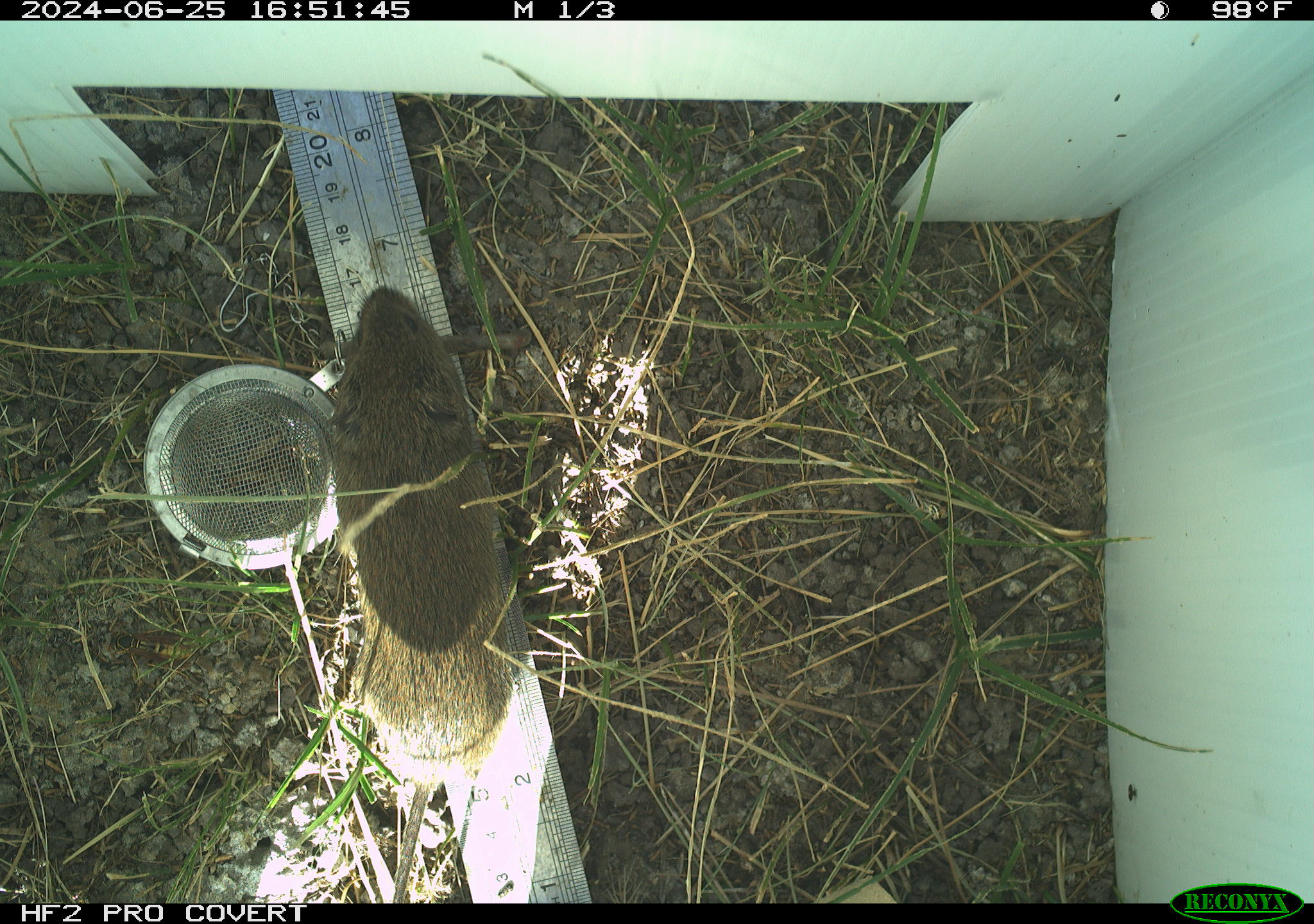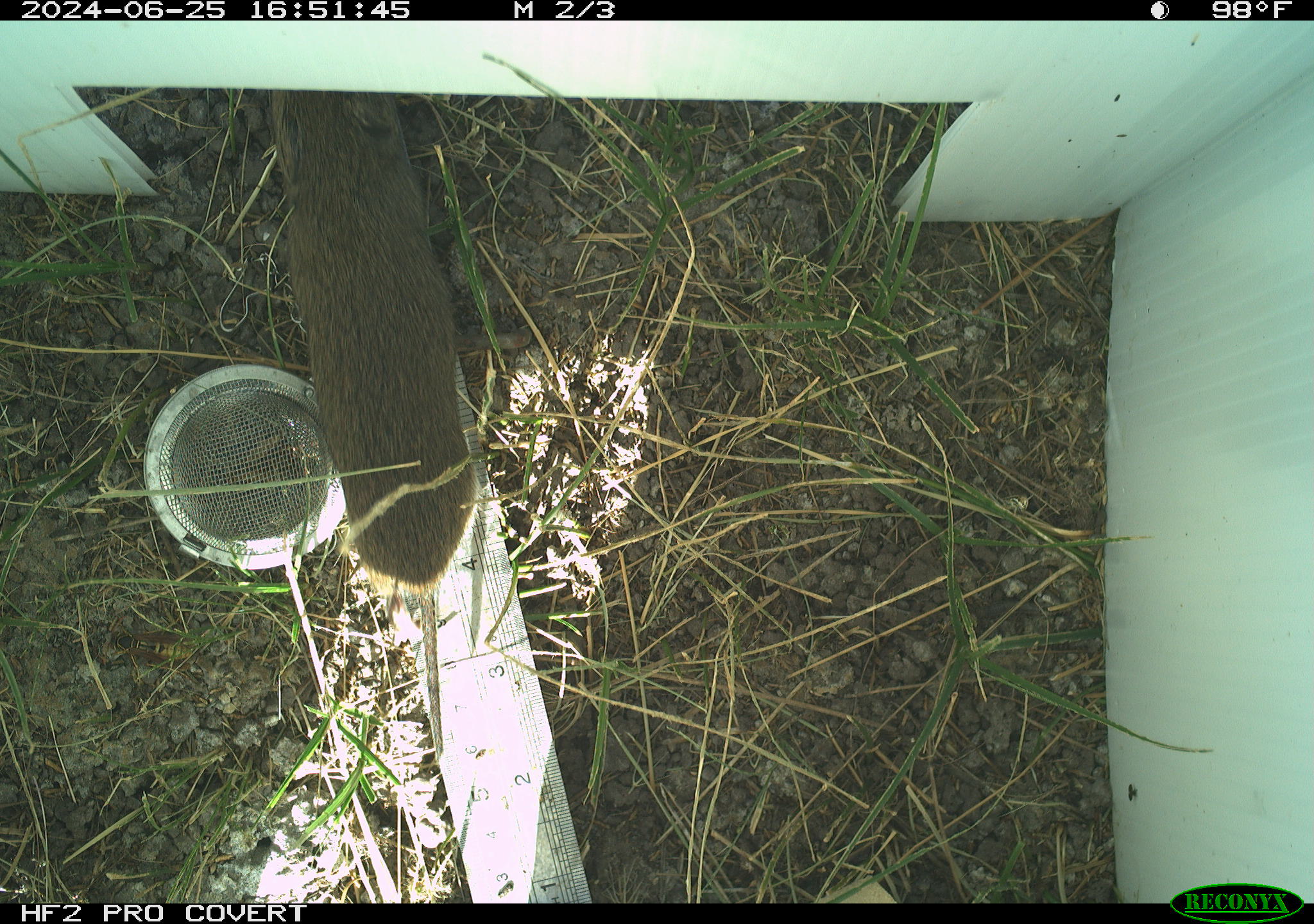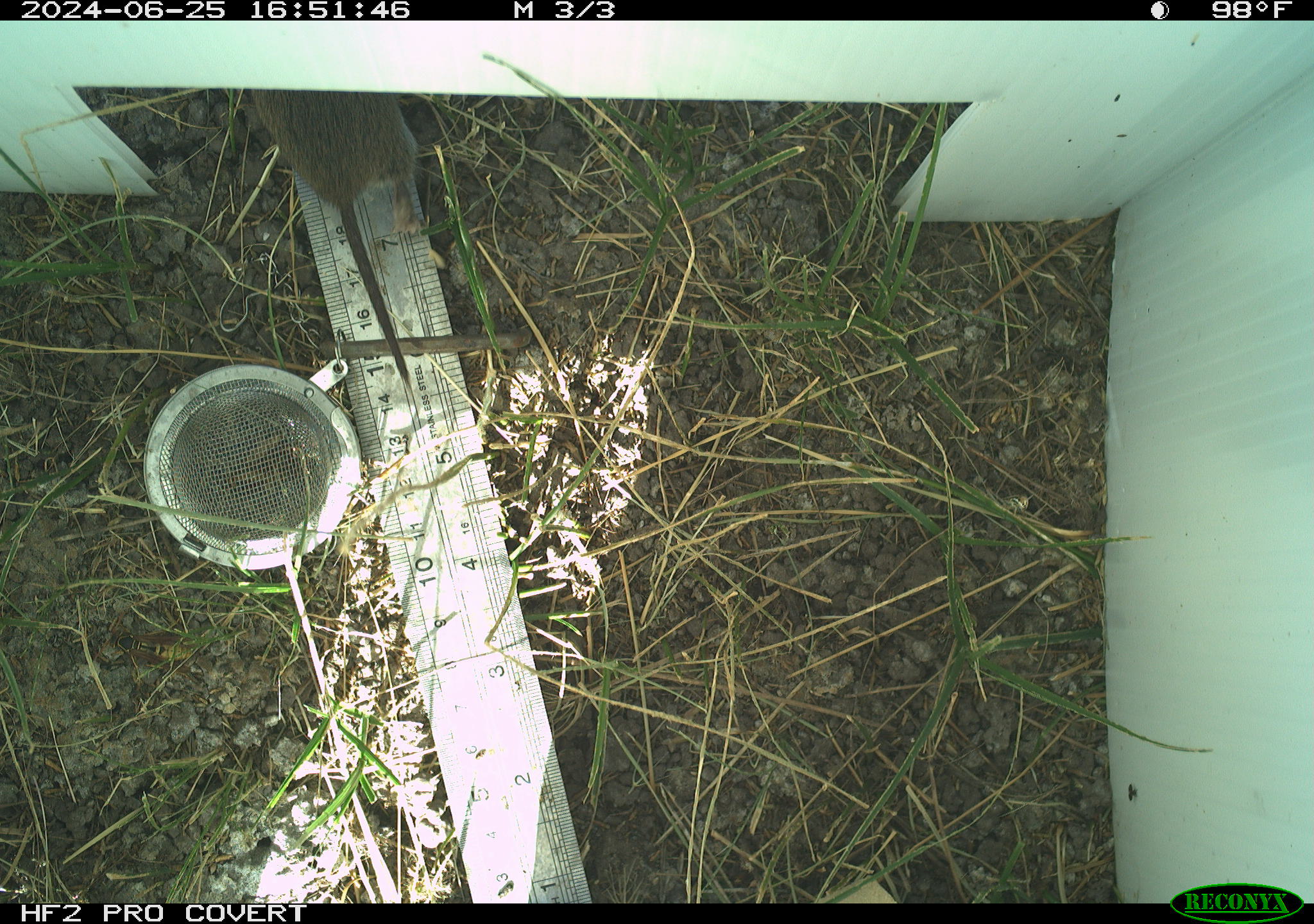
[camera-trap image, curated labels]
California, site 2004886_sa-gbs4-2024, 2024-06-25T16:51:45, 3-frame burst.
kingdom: Animalia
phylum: Chordata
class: Mammalia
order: Rodentia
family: Cricetidae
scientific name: Arvicolinae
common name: voles, lemmings, and muskrats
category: arvicolinae subfamily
Arvicolinae subfamily (voles, lemmings, and muskrats) (Arvicolinae).